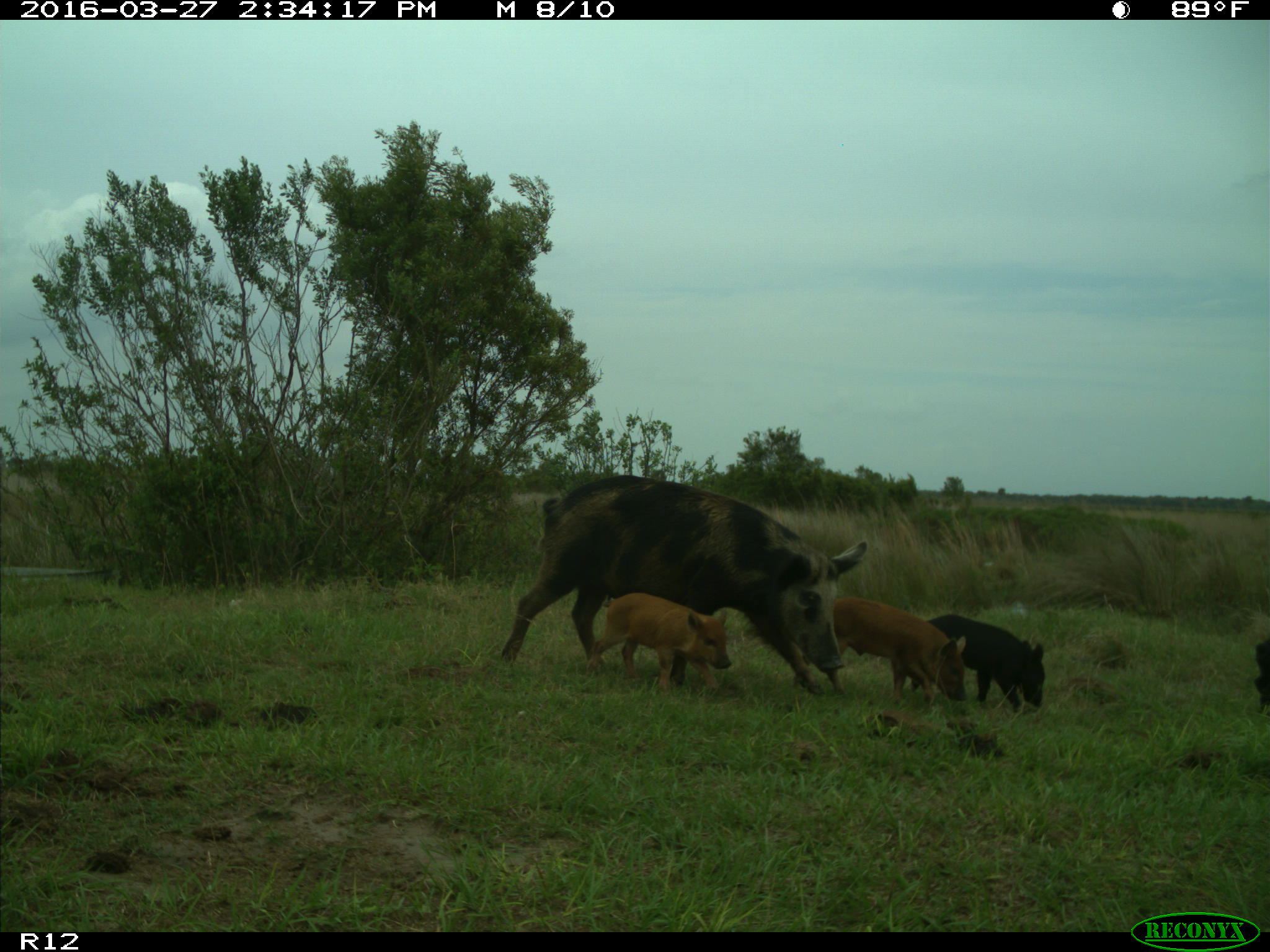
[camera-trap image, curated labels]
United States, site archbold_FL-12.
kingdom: Animalia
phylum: Chordata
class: Mammalia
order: Artiodactyla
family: Suidae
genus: Sus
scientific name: Sus scrofa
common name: wild boar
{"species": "Sus scrofa (wild boar)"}